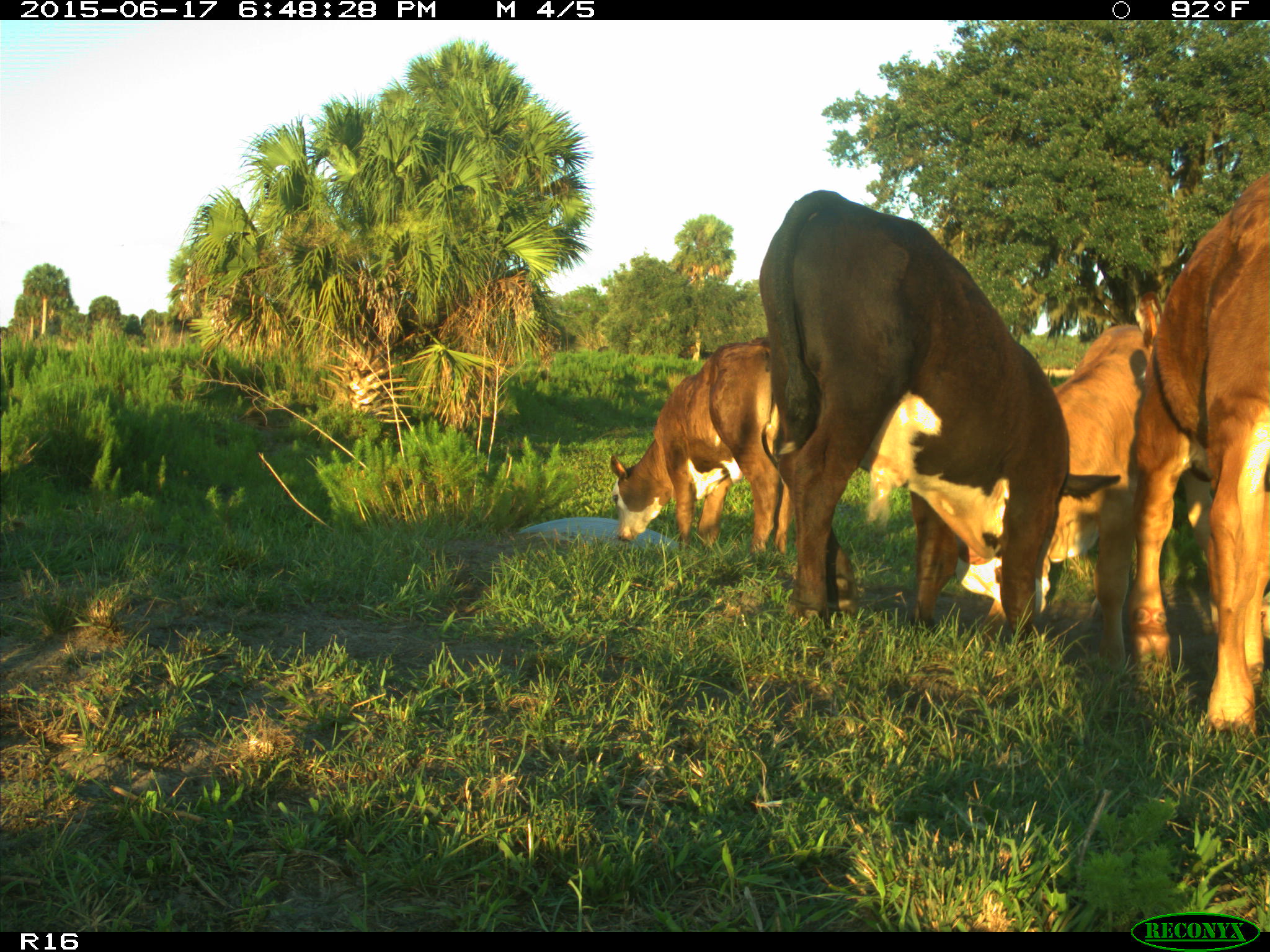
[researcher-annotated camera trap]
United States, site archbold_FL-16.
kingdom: Animalia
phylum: Chordata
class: Mammalia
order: Artiodactyla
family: Bovidae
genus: Bos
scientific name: Bos taurus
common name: domestic cow